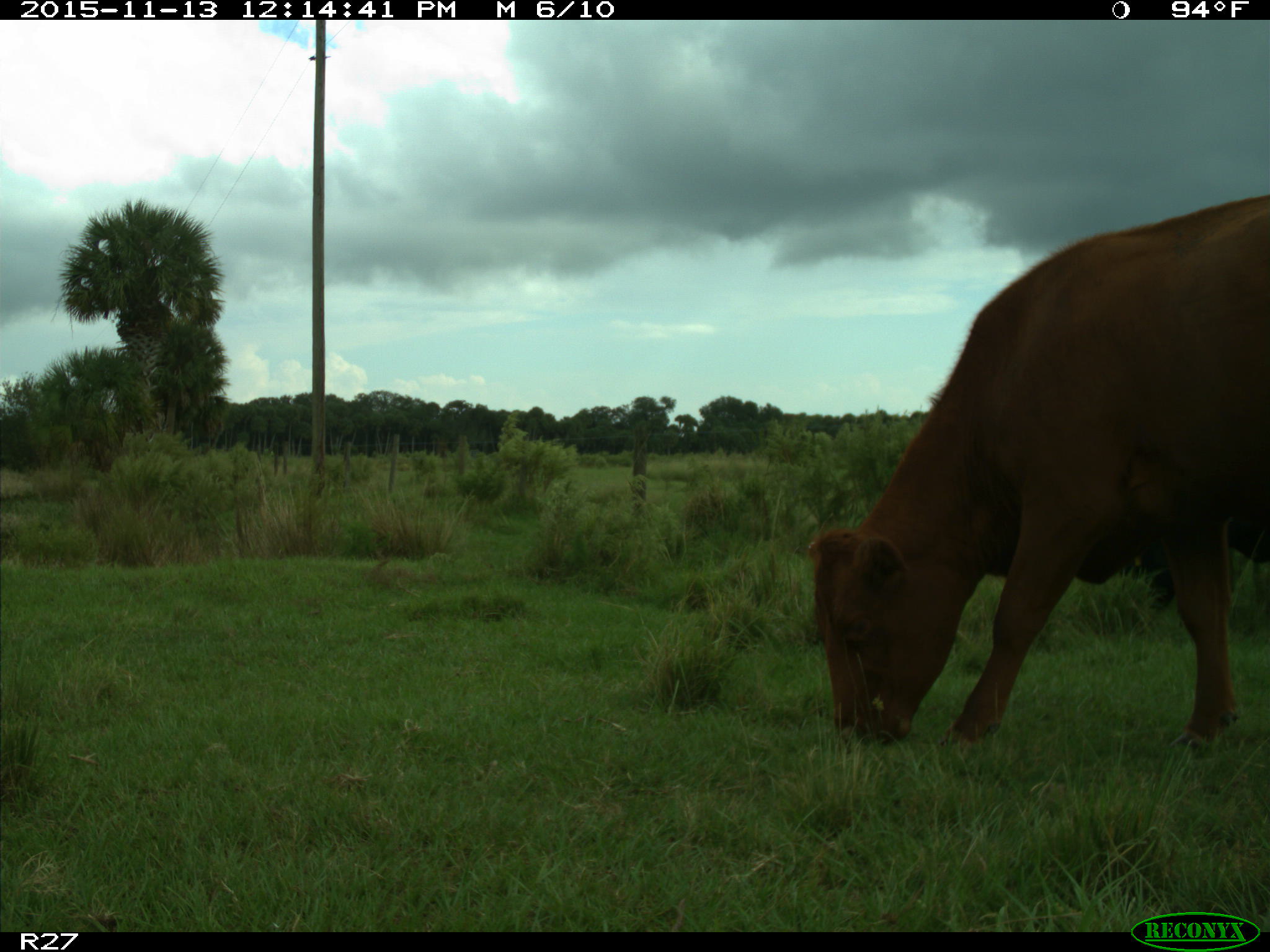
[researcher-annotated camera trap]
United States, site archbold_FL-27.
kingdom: Animalia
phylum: Chordata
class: Mammalia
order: Artiodactyla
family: Bovidae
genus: Bos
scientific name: Bos taurus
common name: domestic cow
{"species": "Bos taurus (domestic cow)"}